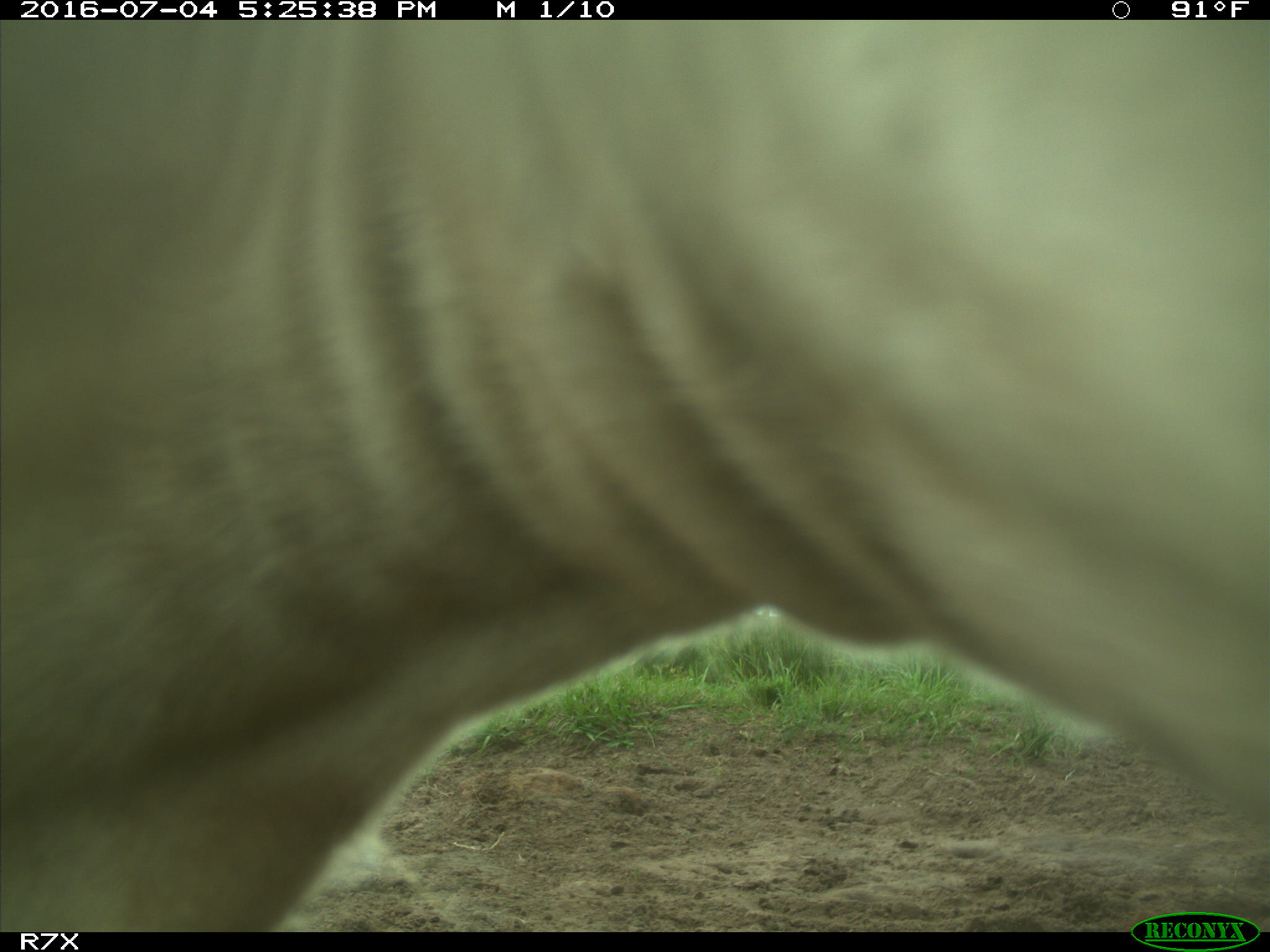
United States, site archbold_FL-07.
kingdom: Animalia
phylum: Chordata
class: Mammalia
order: Artiodactyla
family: Bovidae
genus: Bos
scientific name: Bos taurus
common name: domestic cow